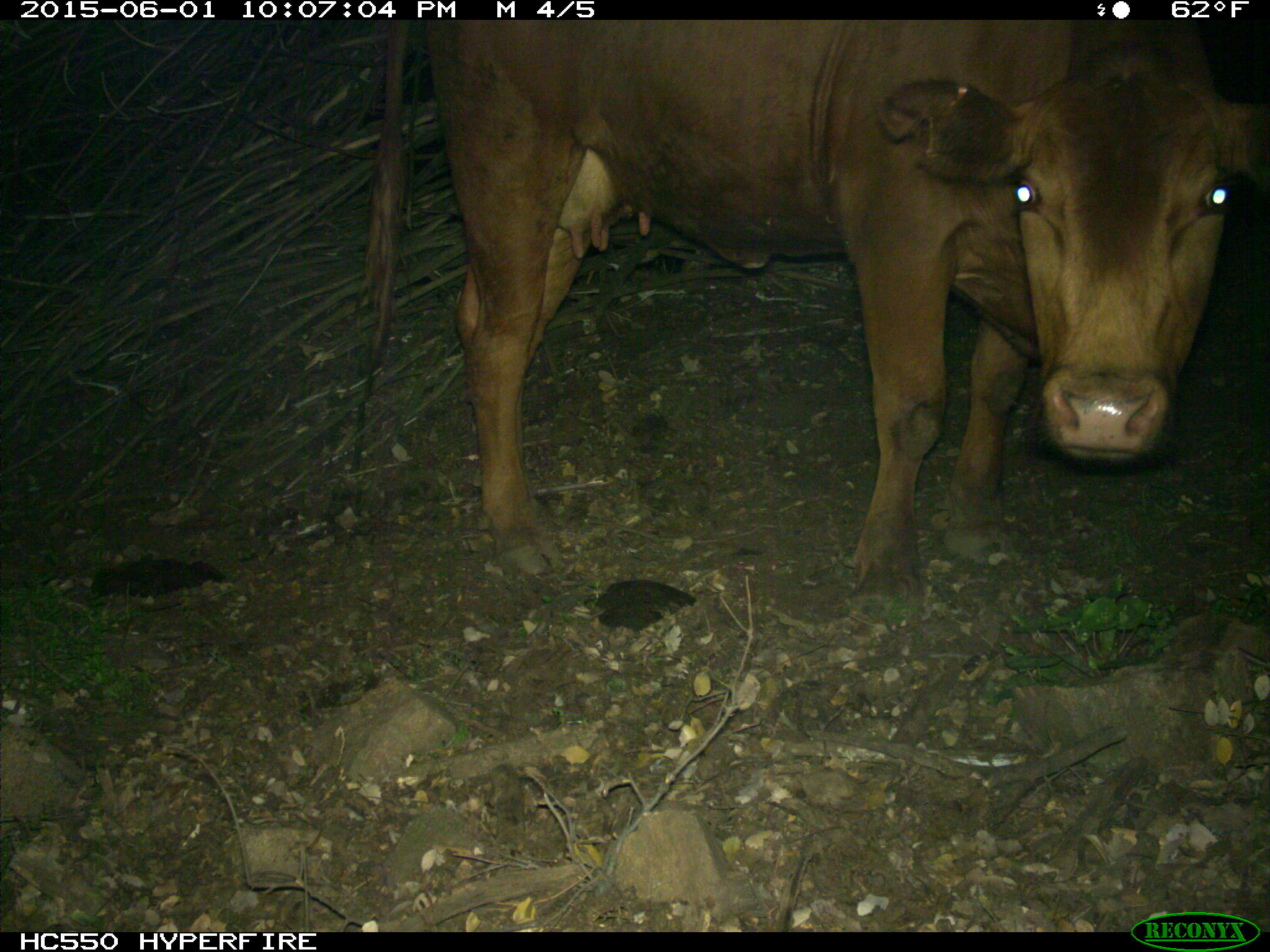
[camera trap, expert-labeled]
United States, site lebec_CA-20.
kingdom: Animalia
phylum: Chordata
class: Mammalia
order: Artiodactyla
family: Bovidae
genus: Bos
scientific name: Bos taurus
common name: domestic cow